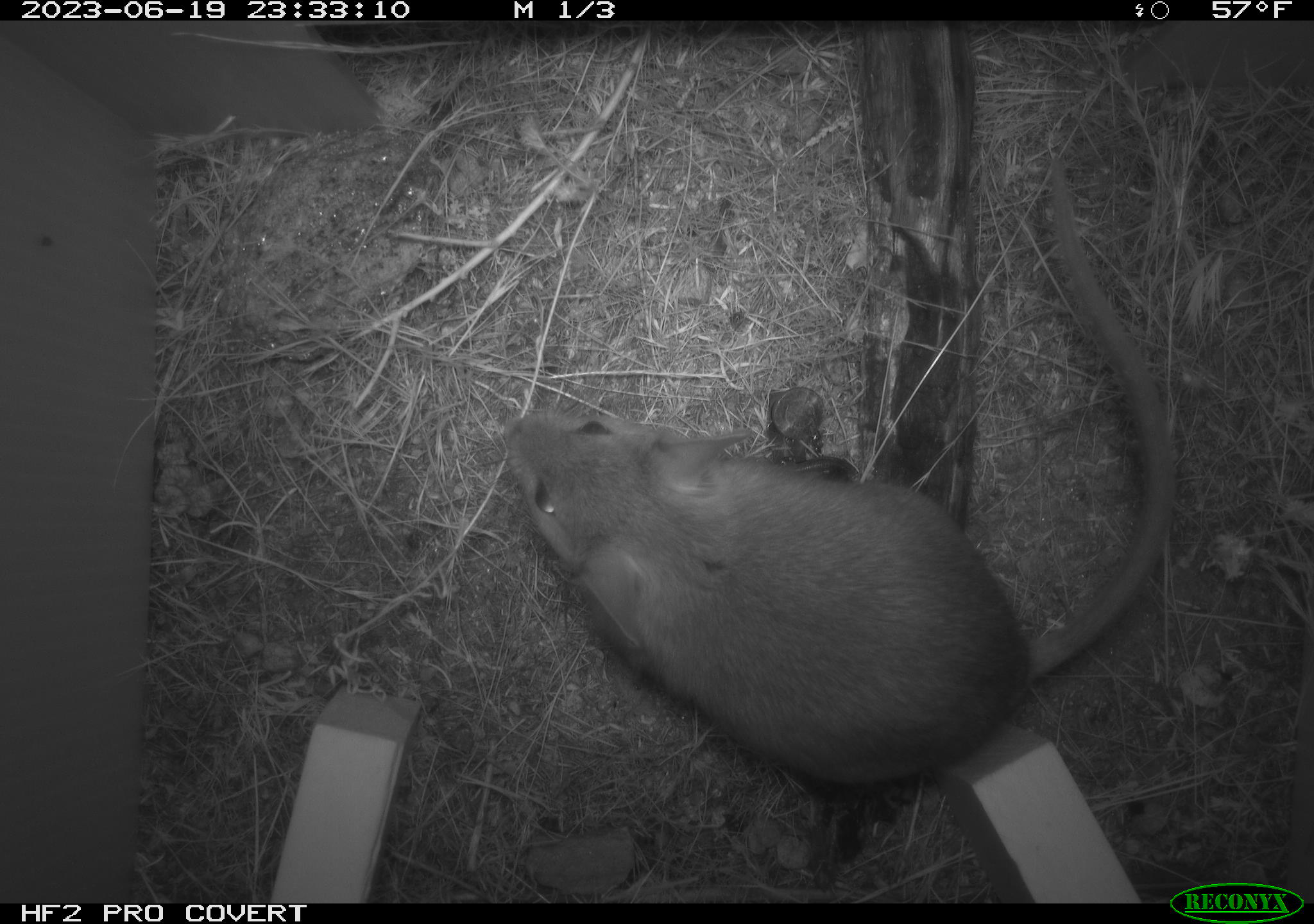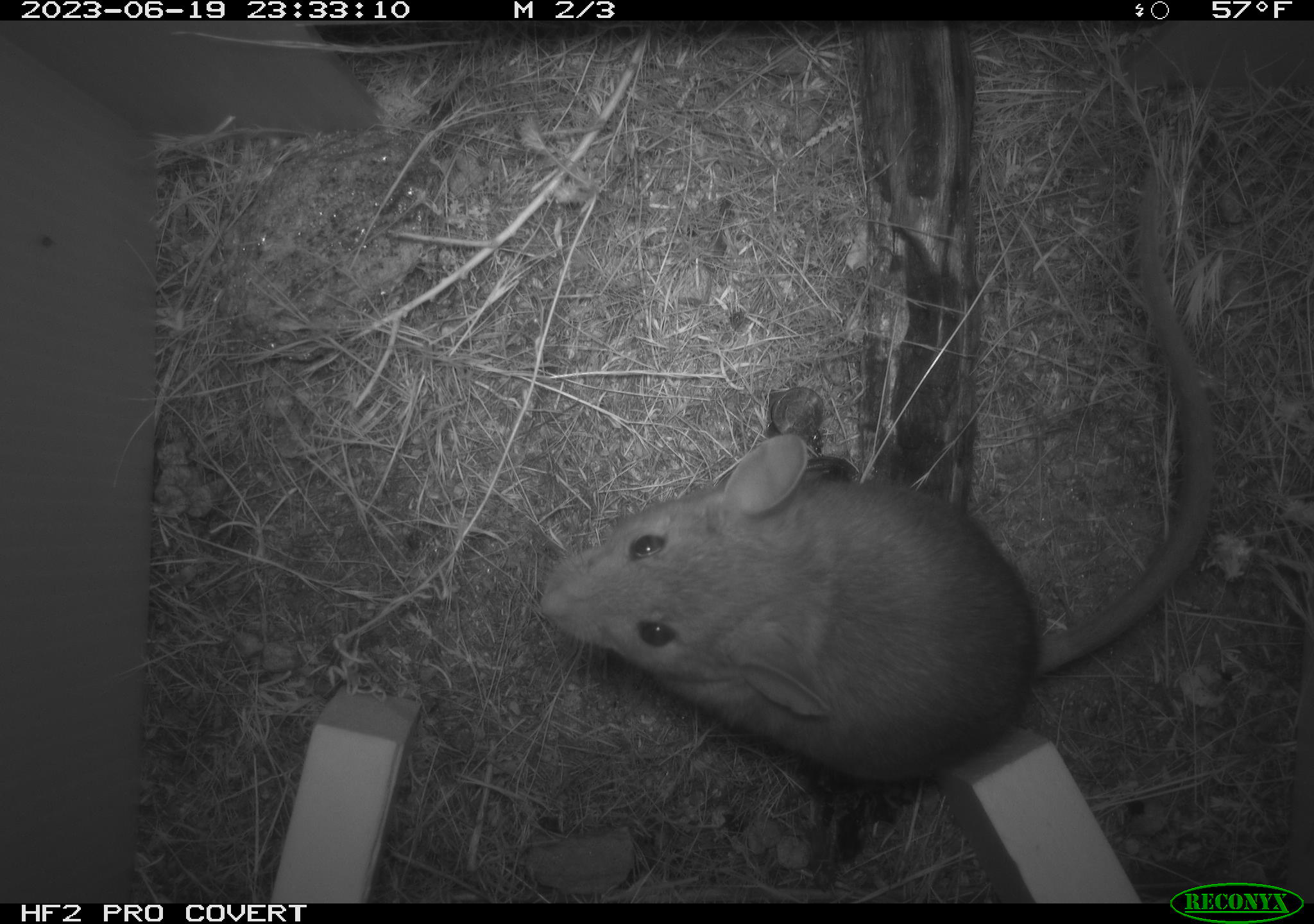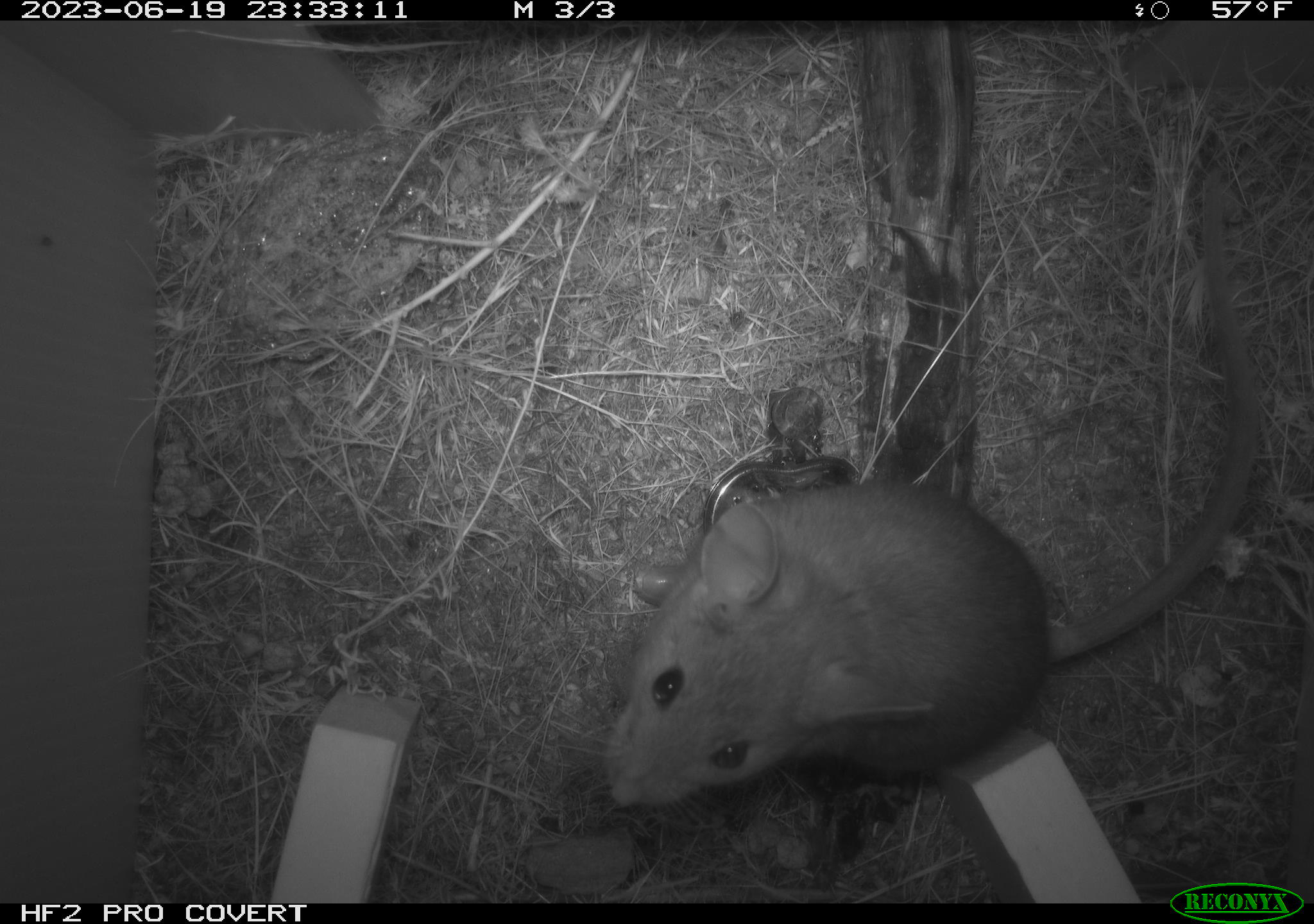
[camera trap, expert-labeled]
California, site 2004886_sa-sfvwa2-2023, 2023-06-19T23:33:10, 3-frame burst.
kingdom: Animalia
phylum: Chordata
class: Mammalia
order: Rodentia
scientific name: Rodentia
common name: woodrat or rat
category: woodrat or rat species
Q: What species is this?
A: Woodrat or rat species (woodrat or rat) (Rodentia).